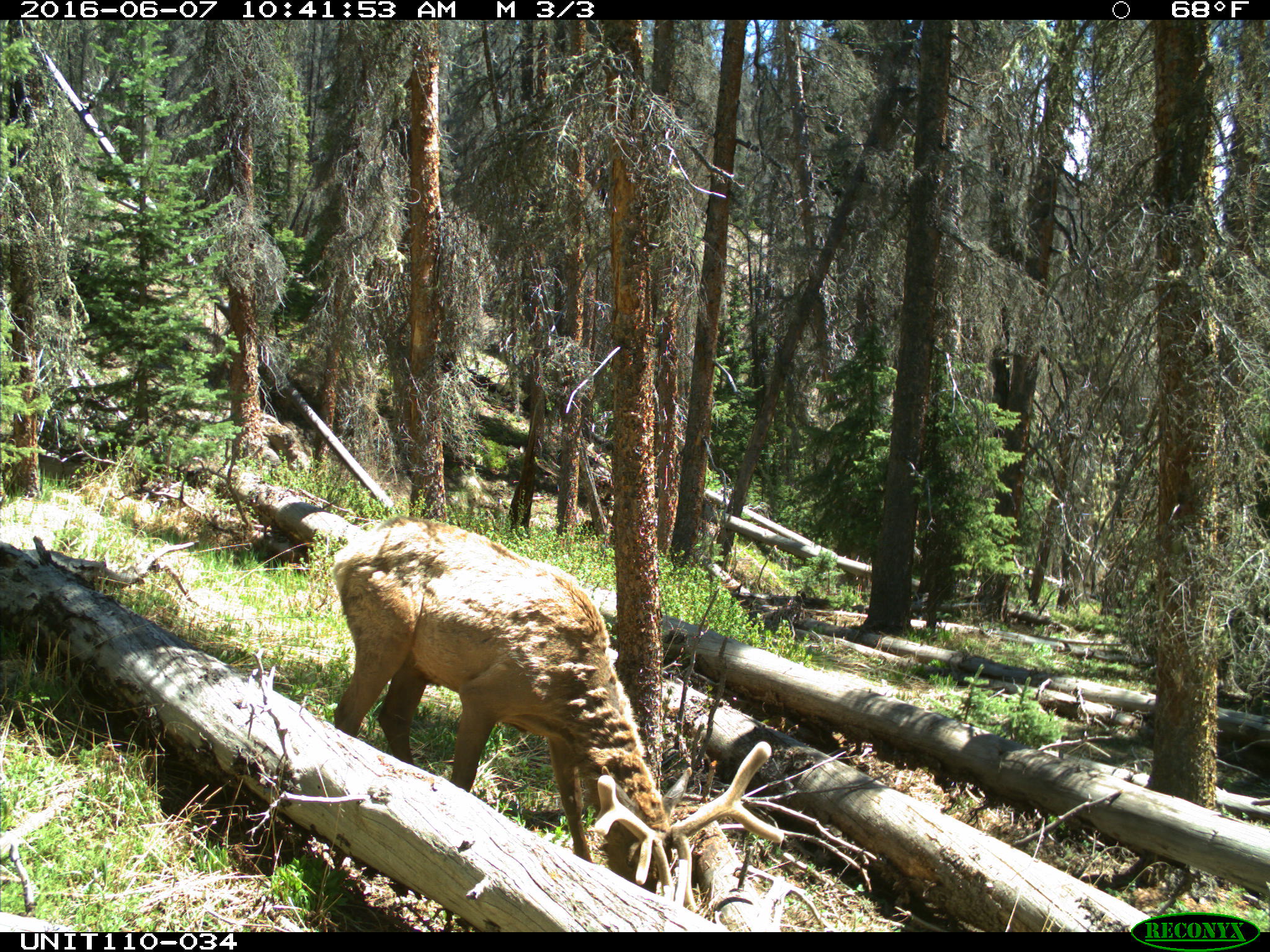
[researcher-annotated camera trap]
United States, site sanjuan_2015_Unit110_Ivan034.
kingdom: Animalia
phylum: Chordata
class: Mammalia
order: Artiodactyla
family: Cervidae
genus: Cervus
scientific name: Cervus elaphus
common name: red deer